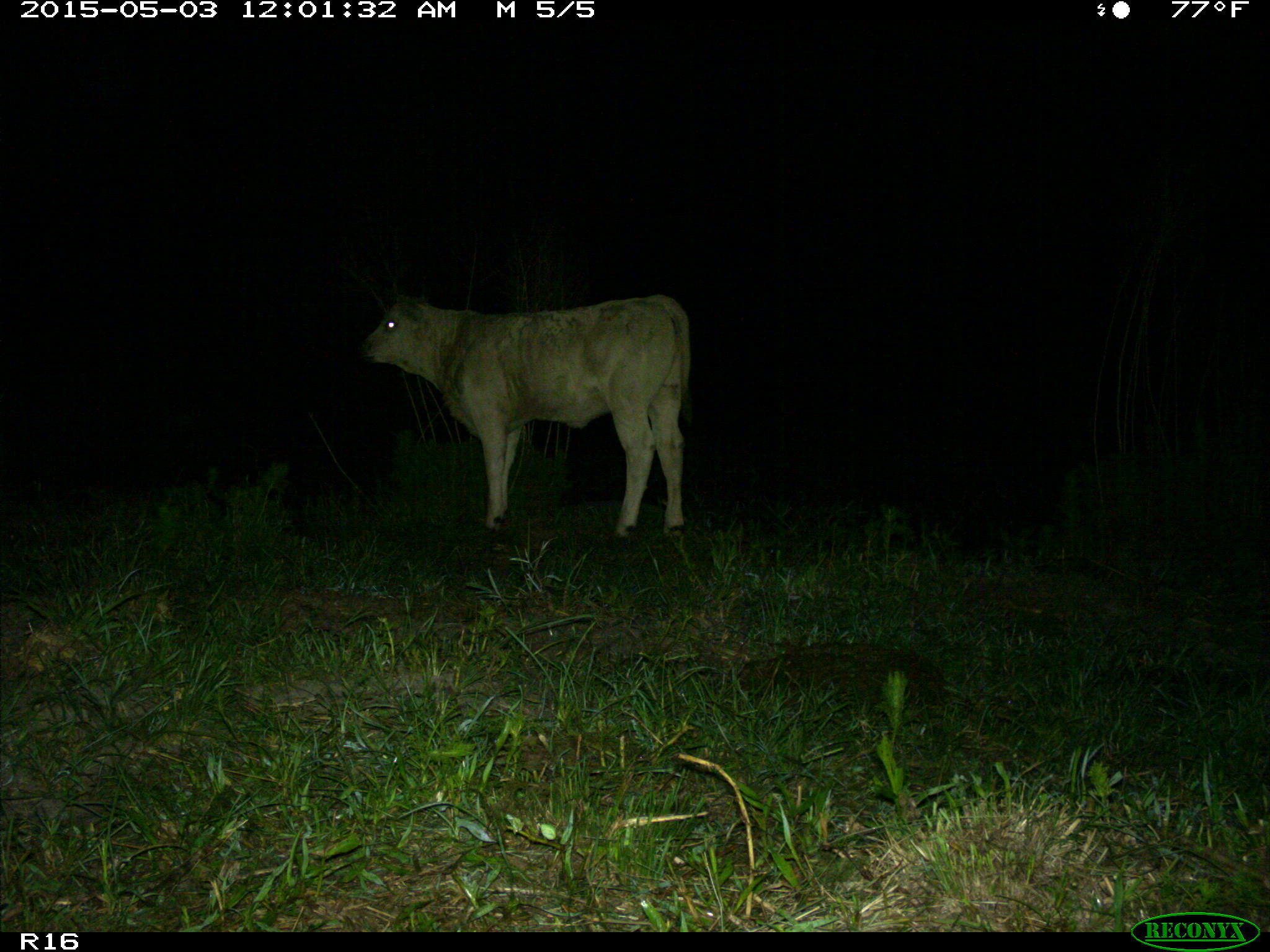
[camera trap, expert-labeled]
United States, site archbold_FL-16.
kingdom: Animalia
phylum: Chordata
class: Mammalia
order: Artiodactyla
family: Bovidae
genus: Bos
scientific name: Bos taurus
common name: domestic cow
Bos taurus (domestic cow).